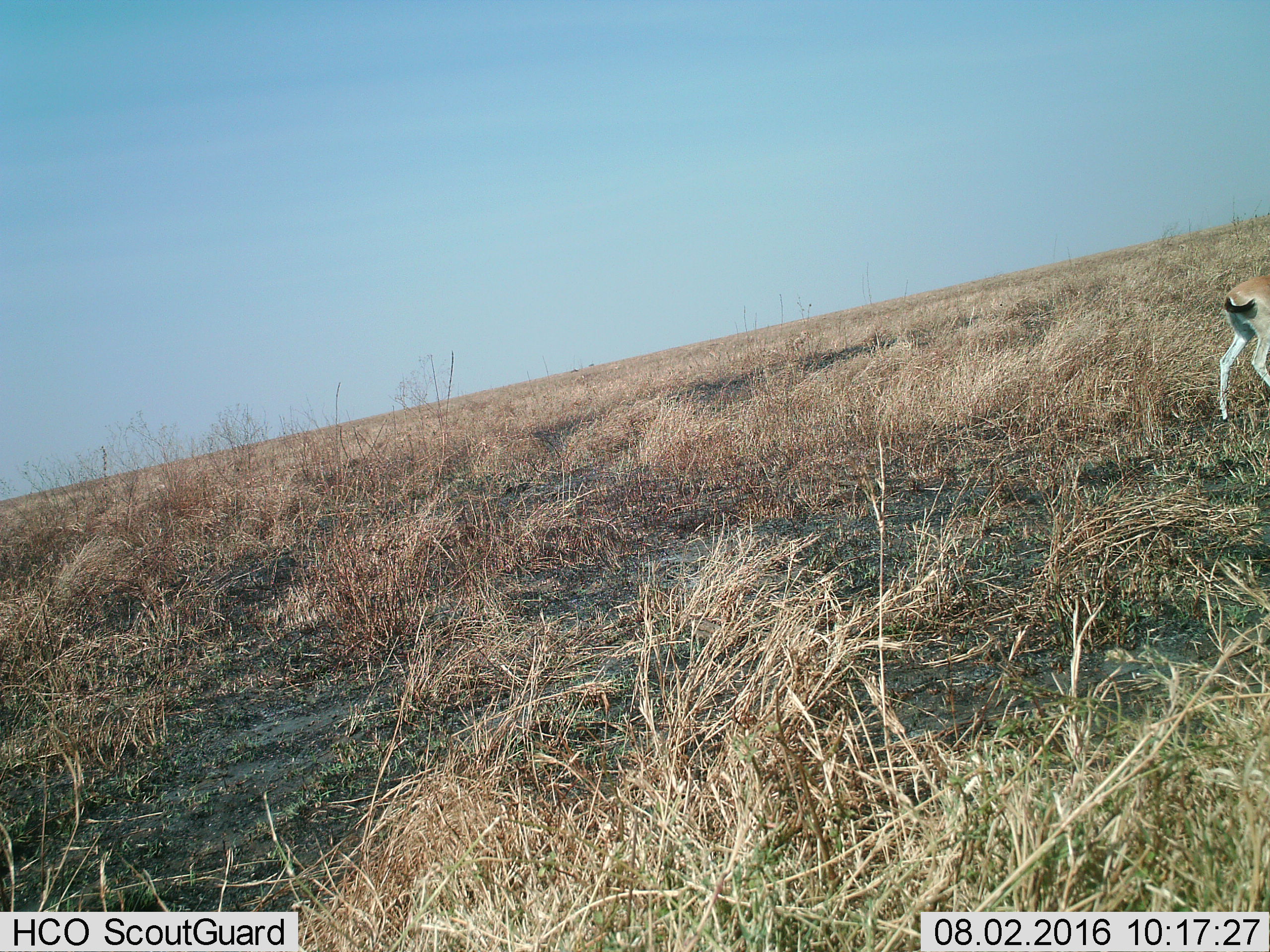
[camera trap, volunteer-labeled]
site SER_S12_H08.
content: unidentified animal